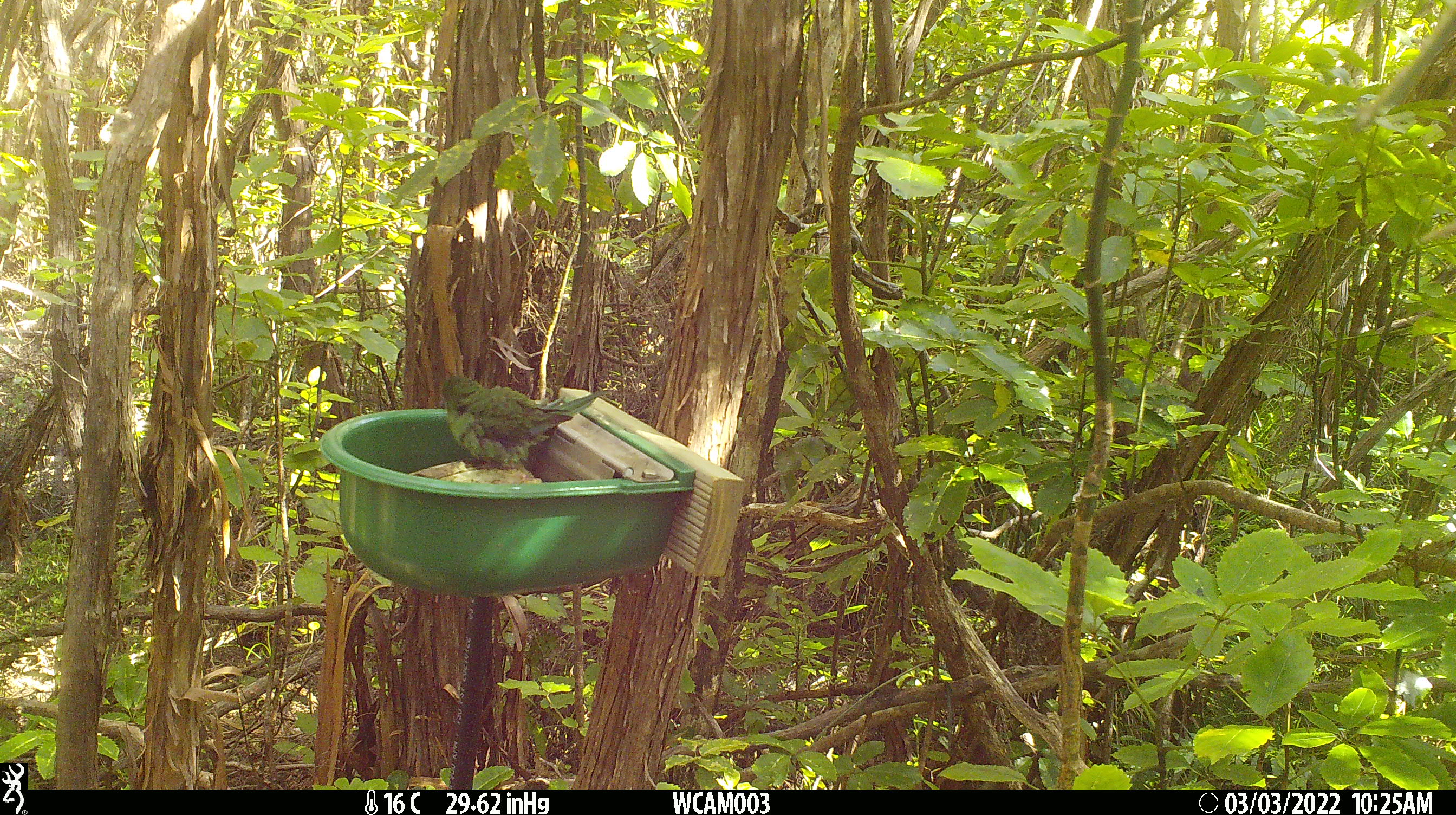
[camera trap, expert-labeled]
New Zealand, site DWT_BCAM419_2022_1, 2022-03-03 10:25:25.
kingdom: Animalia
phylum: Chordata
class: Aves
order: Psittaciformes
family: Psittaculidae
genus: Cyanoramphus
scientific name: Cyanoramphus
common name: parakeet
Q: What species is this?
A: Parakeet (Cyanoramphus).